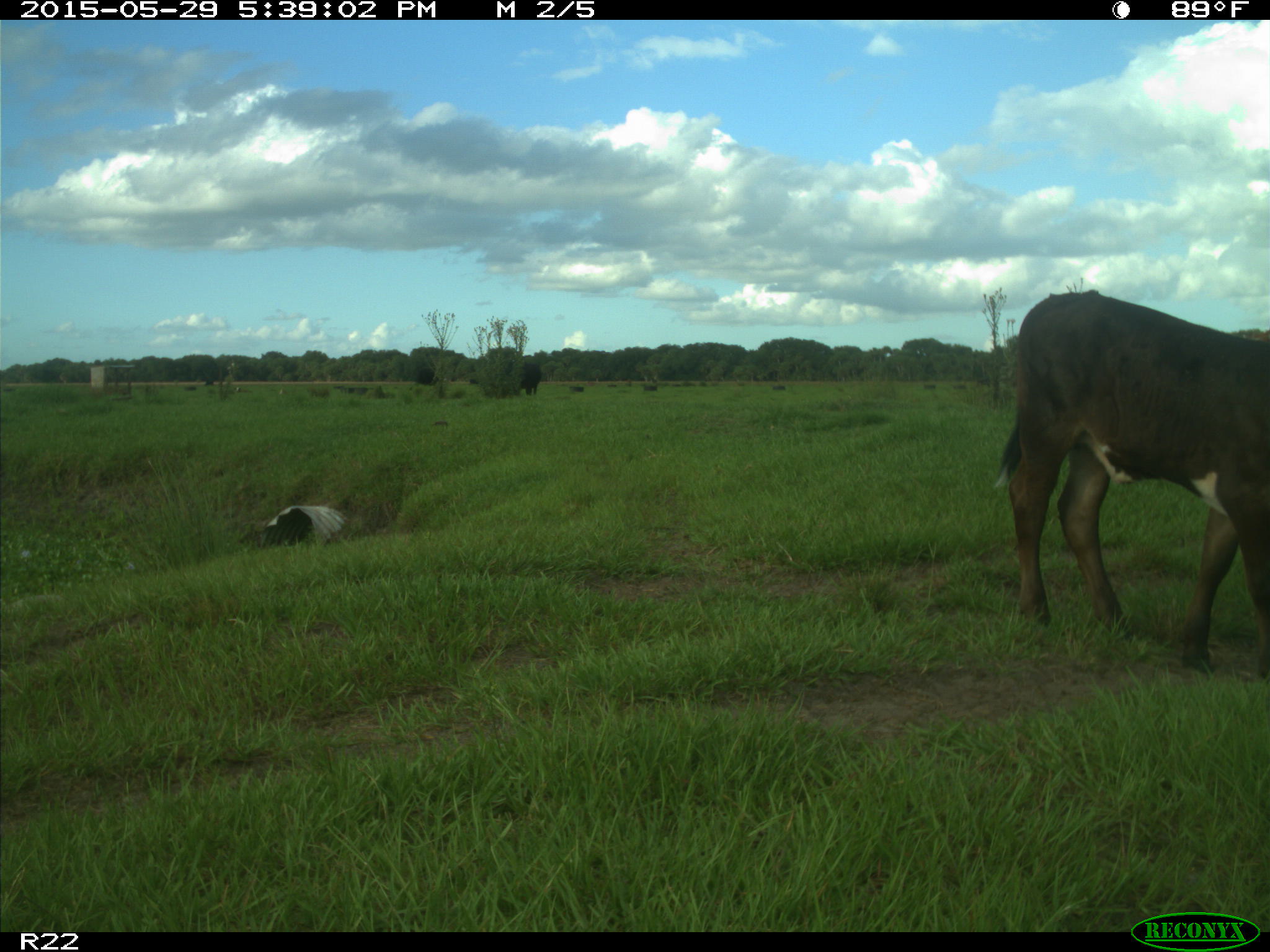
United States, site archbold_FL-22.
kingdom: Animalia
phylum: Chordata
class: Mammalia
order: Artiodactyla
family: Bovidae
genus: Bos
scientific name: Bos taurus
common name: domestic cow